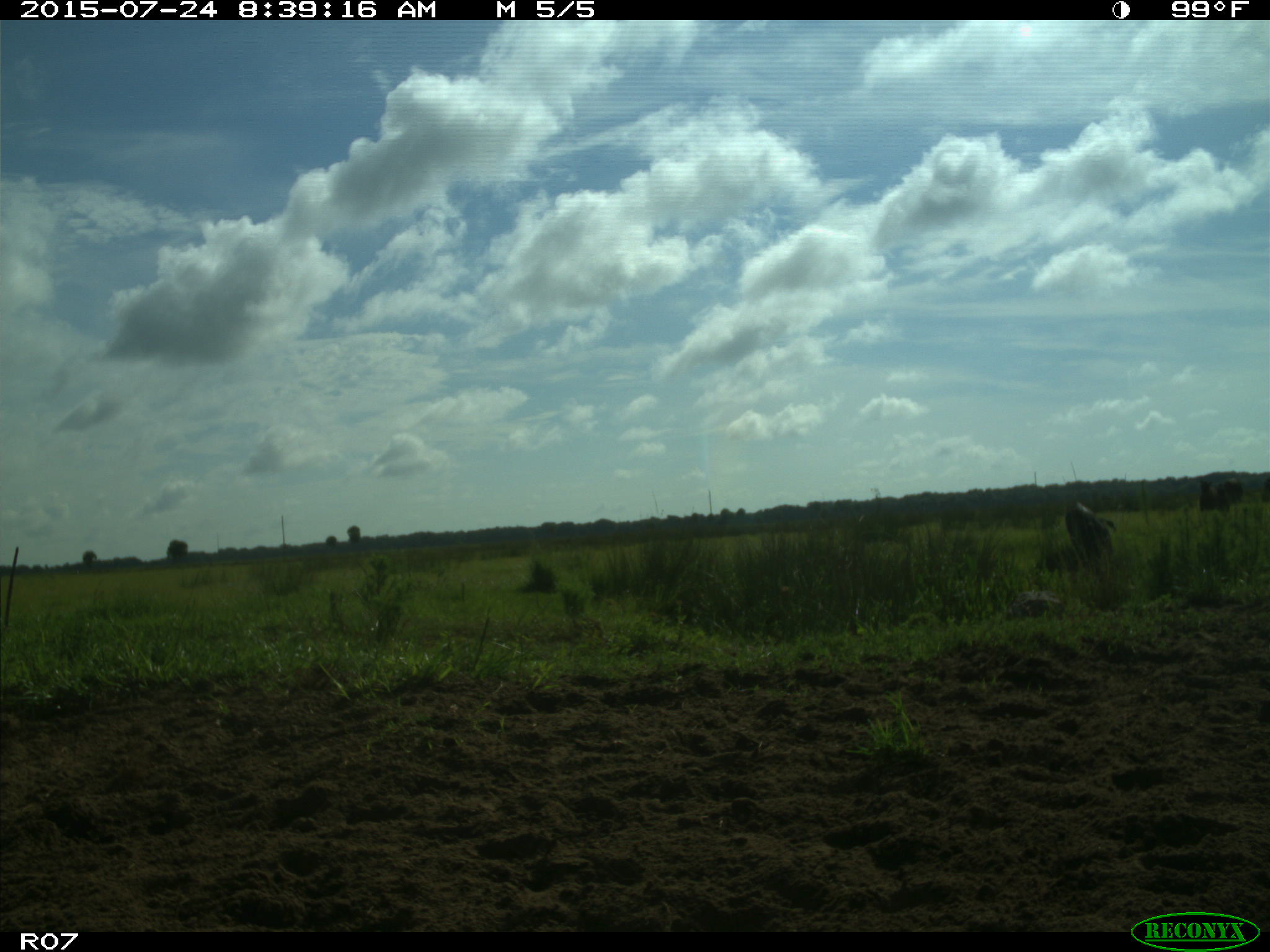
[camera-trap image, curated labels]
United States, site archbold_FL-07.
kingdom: Animalia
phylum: Chordata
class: Mammalia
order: Artiodactyla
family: Bovidae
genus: Bos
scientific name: Bos taurus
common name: domestic cow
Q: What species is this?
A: Bos taurus (domestic cow).